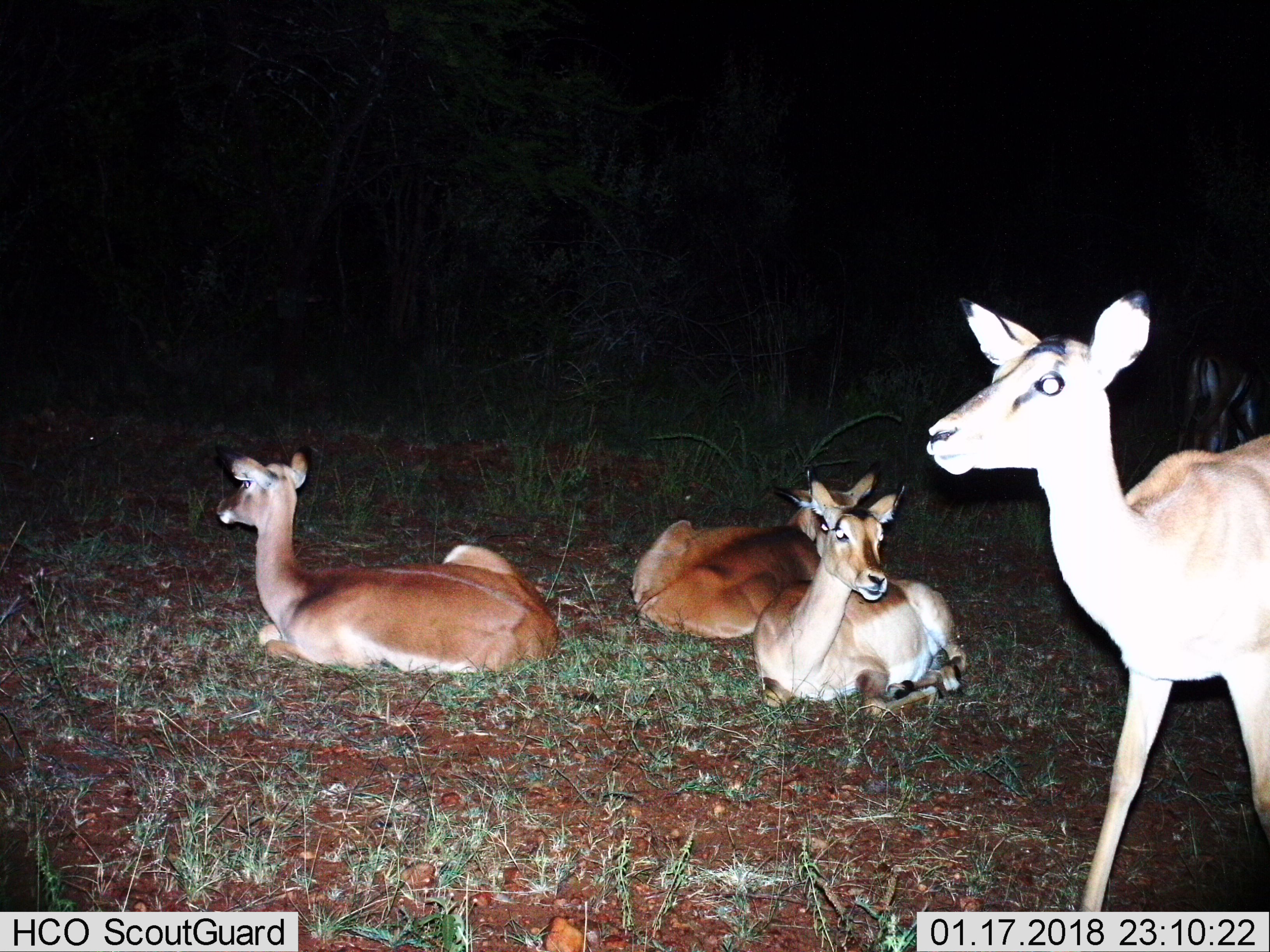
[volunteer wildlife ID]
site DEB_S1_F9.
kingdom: Animalia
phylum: Chordata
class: Mammalia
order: Artiodactyla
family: Bovidae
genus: Aepyceros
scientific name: Aepyceros melampus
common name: impala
Impala (Aepyceros melampus), count 4. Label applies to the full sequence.